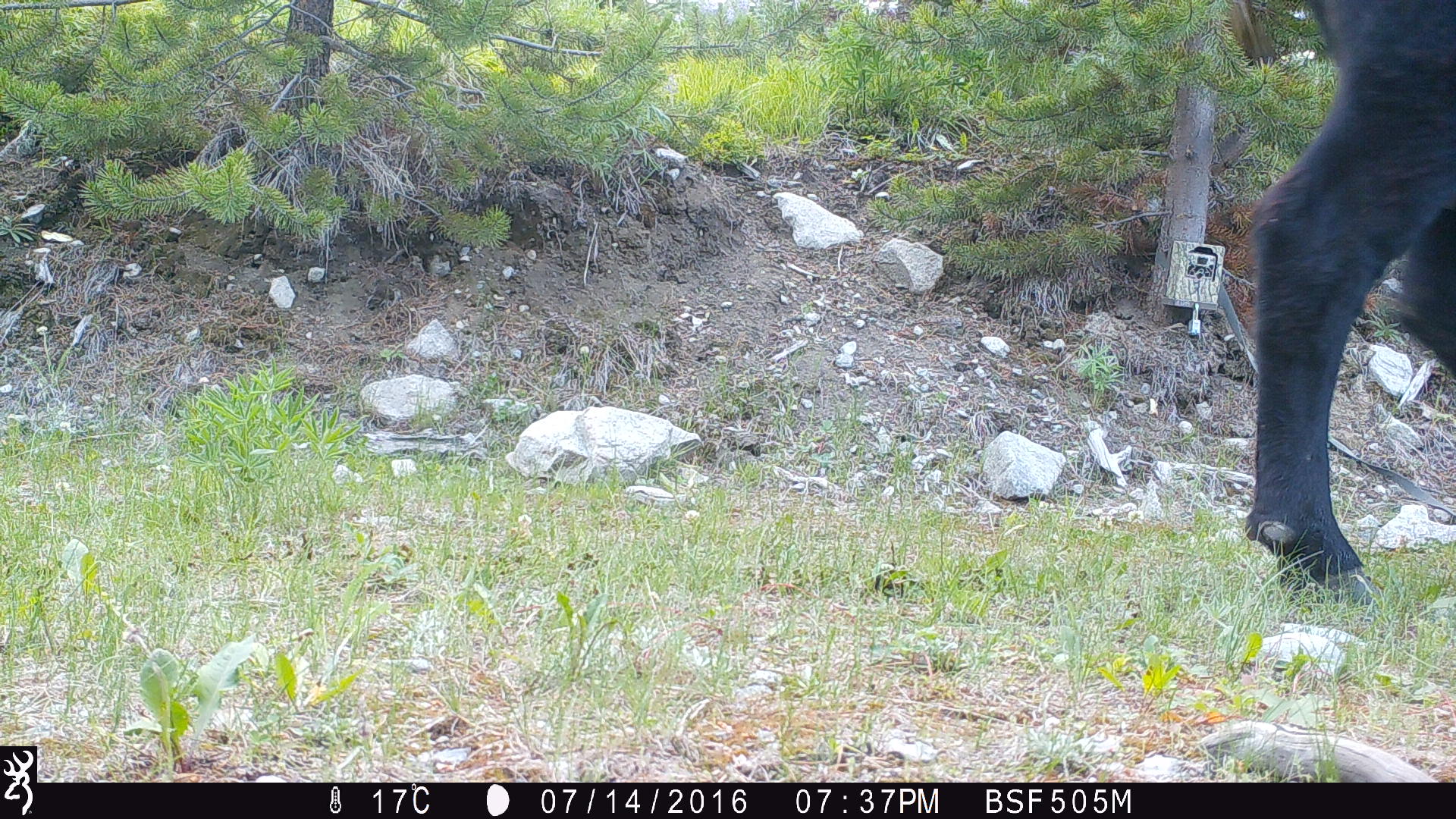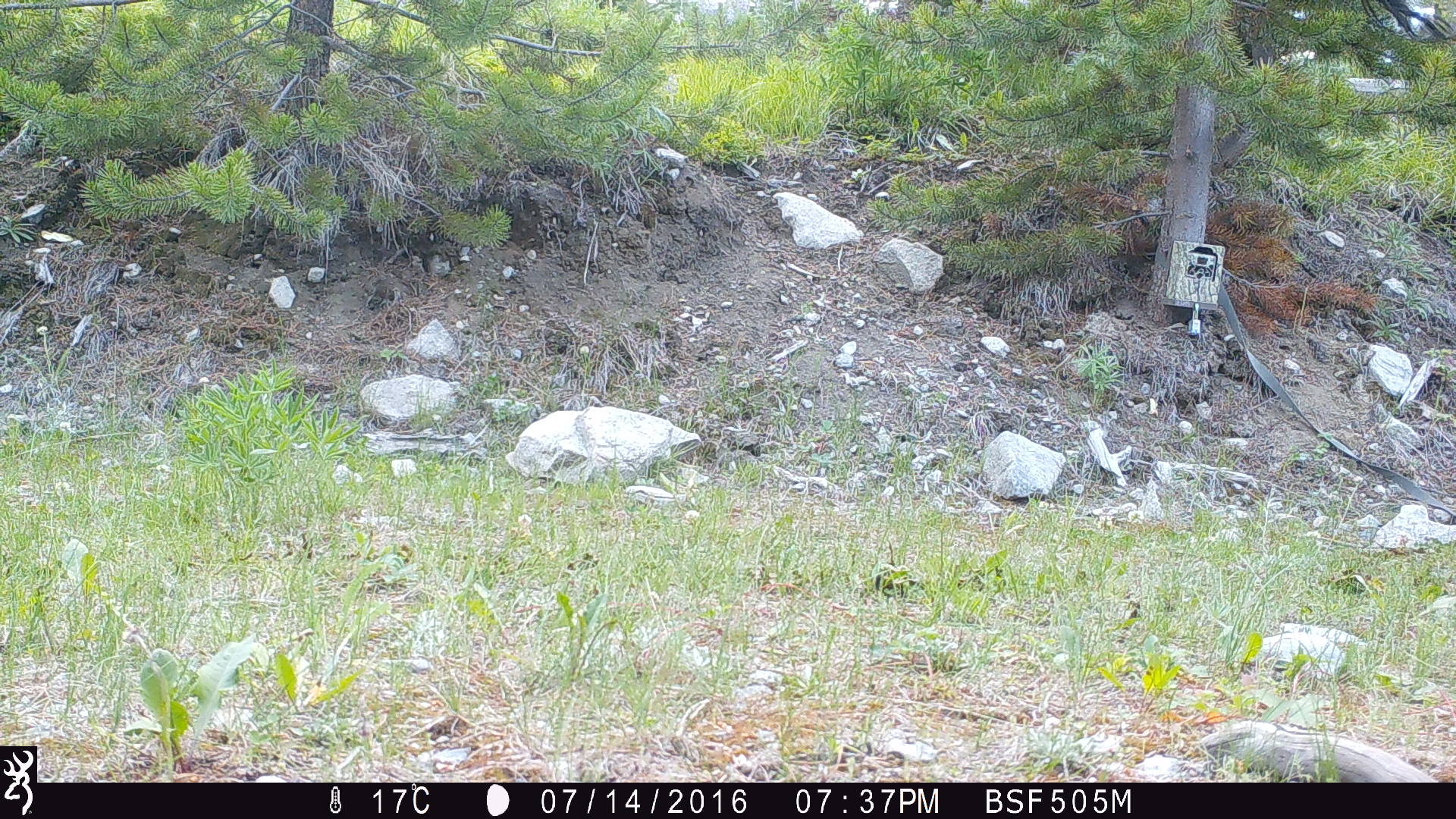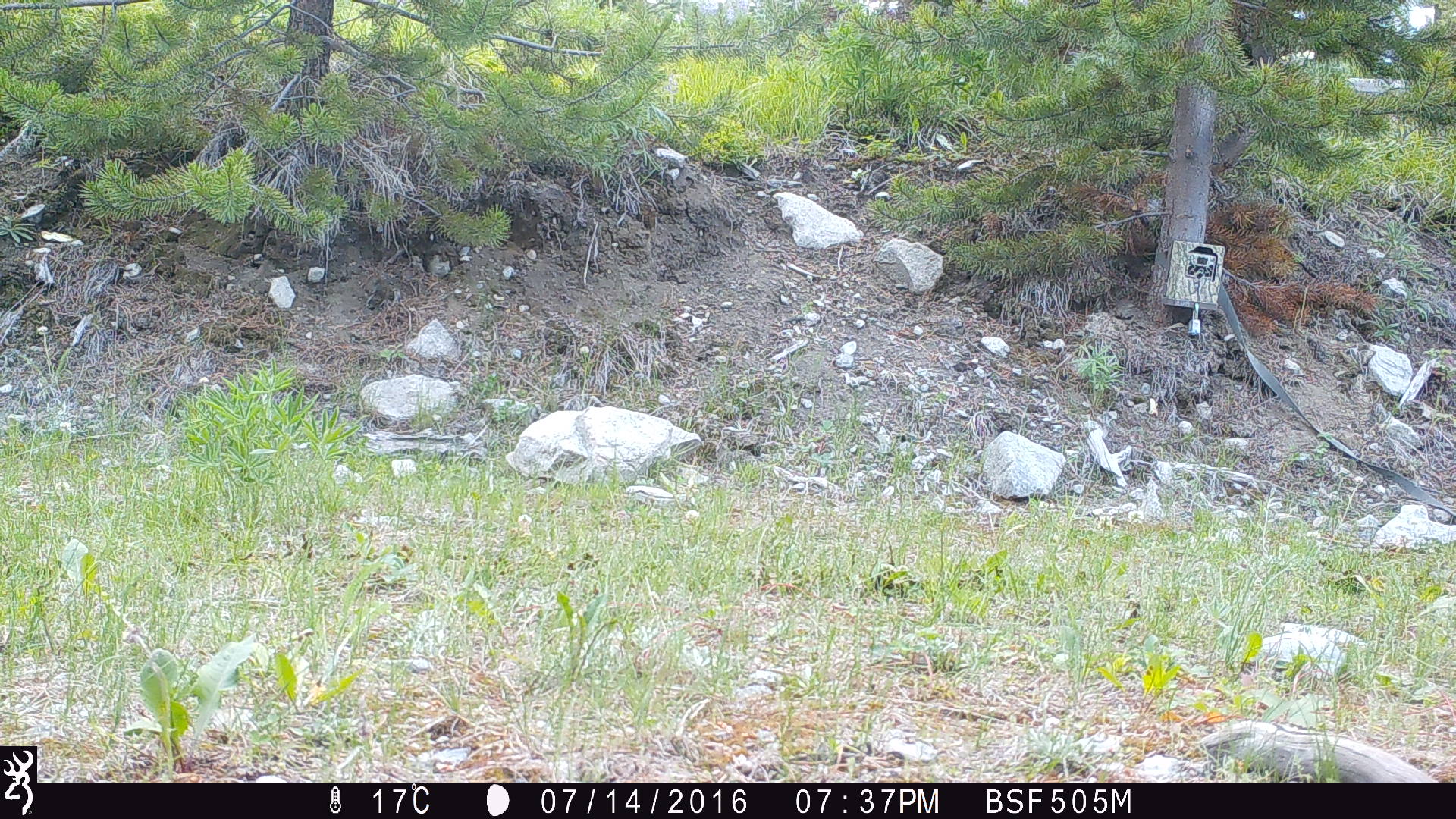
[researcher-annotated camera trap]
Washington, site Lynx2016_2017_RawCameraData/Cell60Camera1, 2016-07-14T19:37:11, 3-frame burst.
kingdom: Animalia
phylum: Chordata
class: Mammalia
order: Artiodactyla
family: Bovidae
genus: Bos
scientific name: Bos taurus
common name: domestic cattle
Domestic cattle (Bos taurus). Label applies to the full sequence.